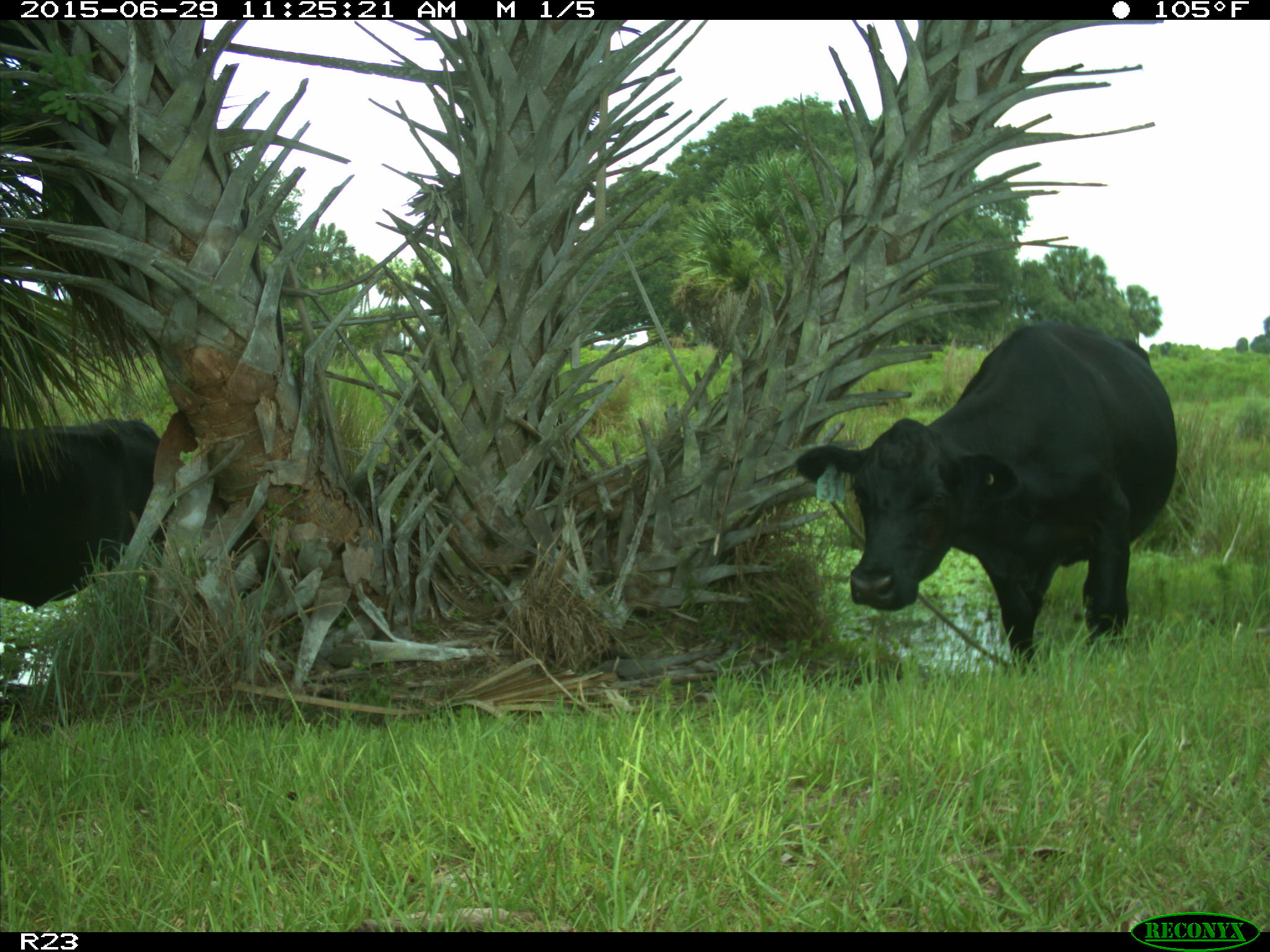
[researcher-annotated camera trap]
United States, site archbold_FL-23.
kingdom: Animalia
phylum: Chordata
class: Mammalia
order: Artiodactyla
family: Bovidae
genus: Bos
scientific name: Bos taurus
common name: domestic cow